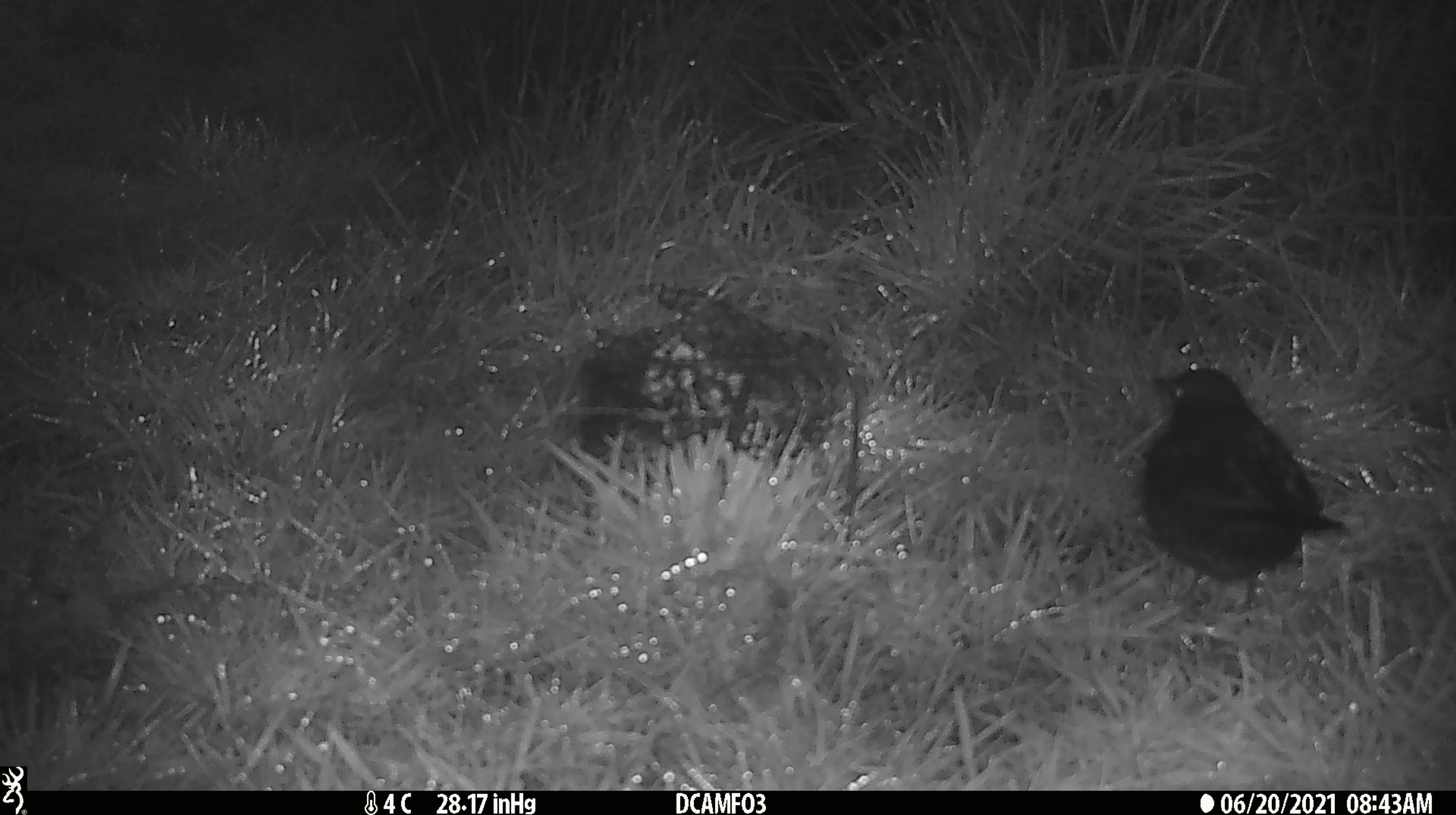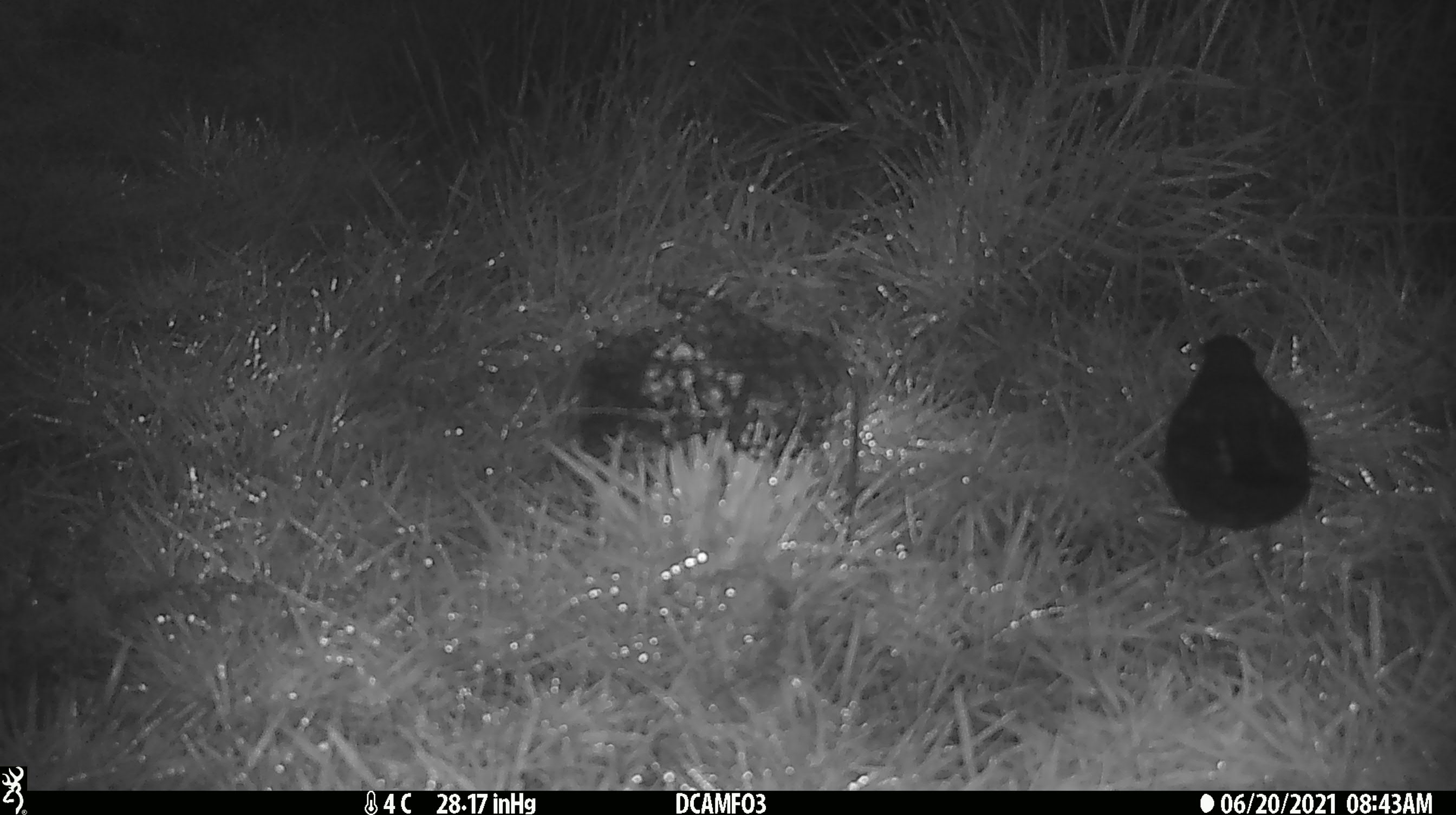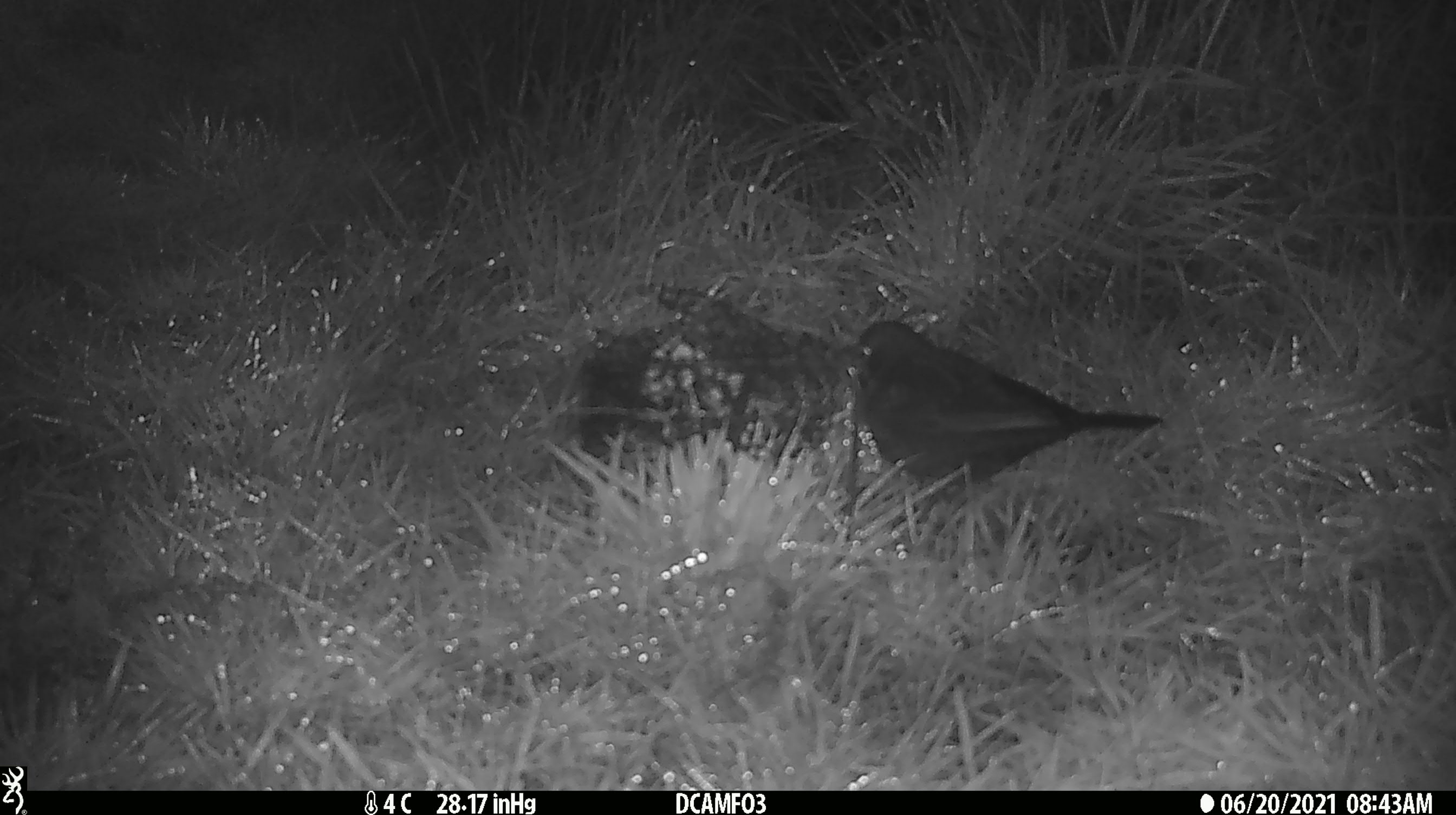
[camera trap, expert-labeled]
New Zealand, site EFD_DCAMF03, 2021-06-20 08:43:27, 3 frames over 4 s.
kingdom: Animalia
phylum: Chordata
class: Aves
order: Passeriformes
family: Turdidae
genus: Turdus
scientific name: Turdus philomelos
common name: song thrush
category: thrush